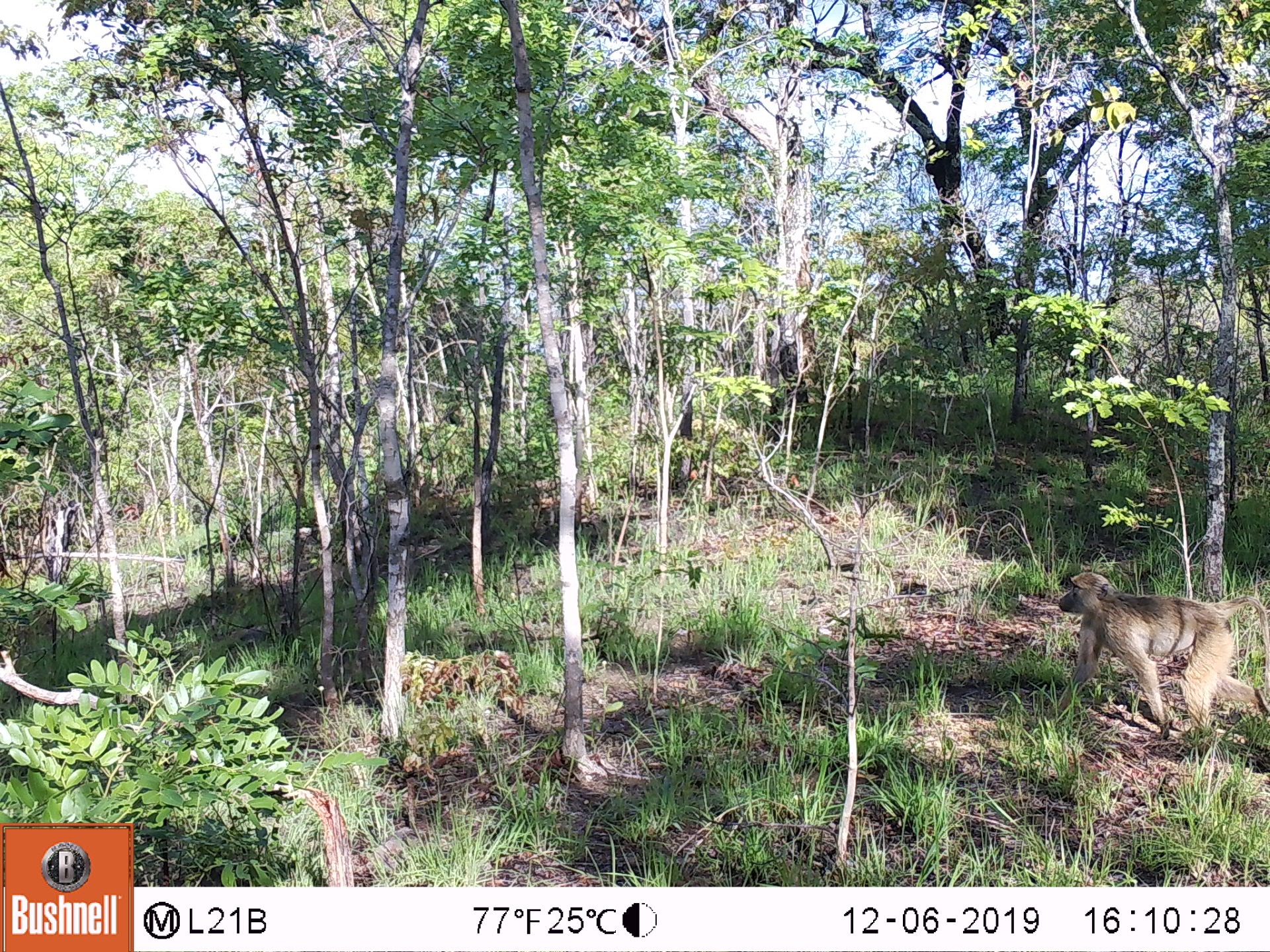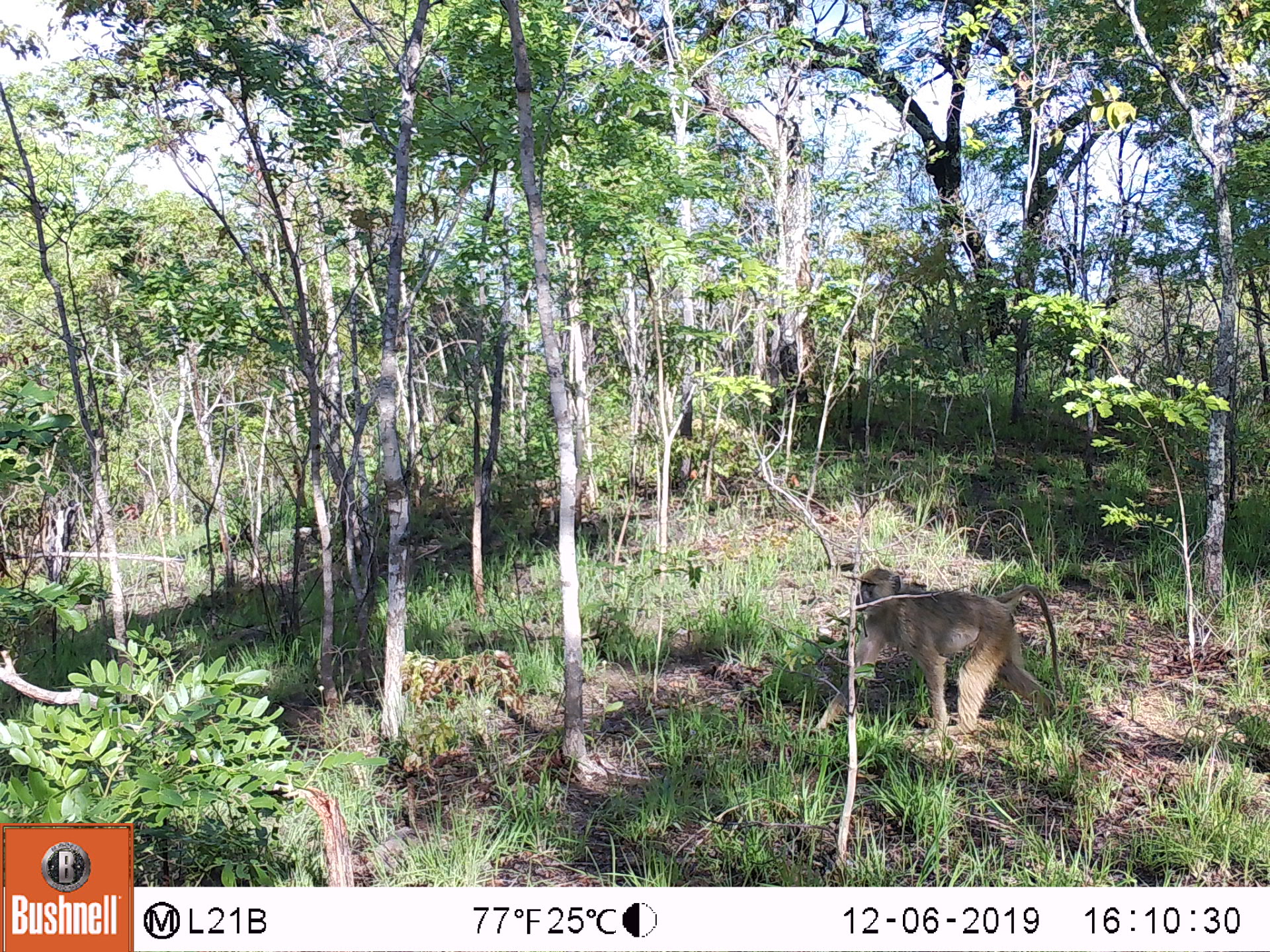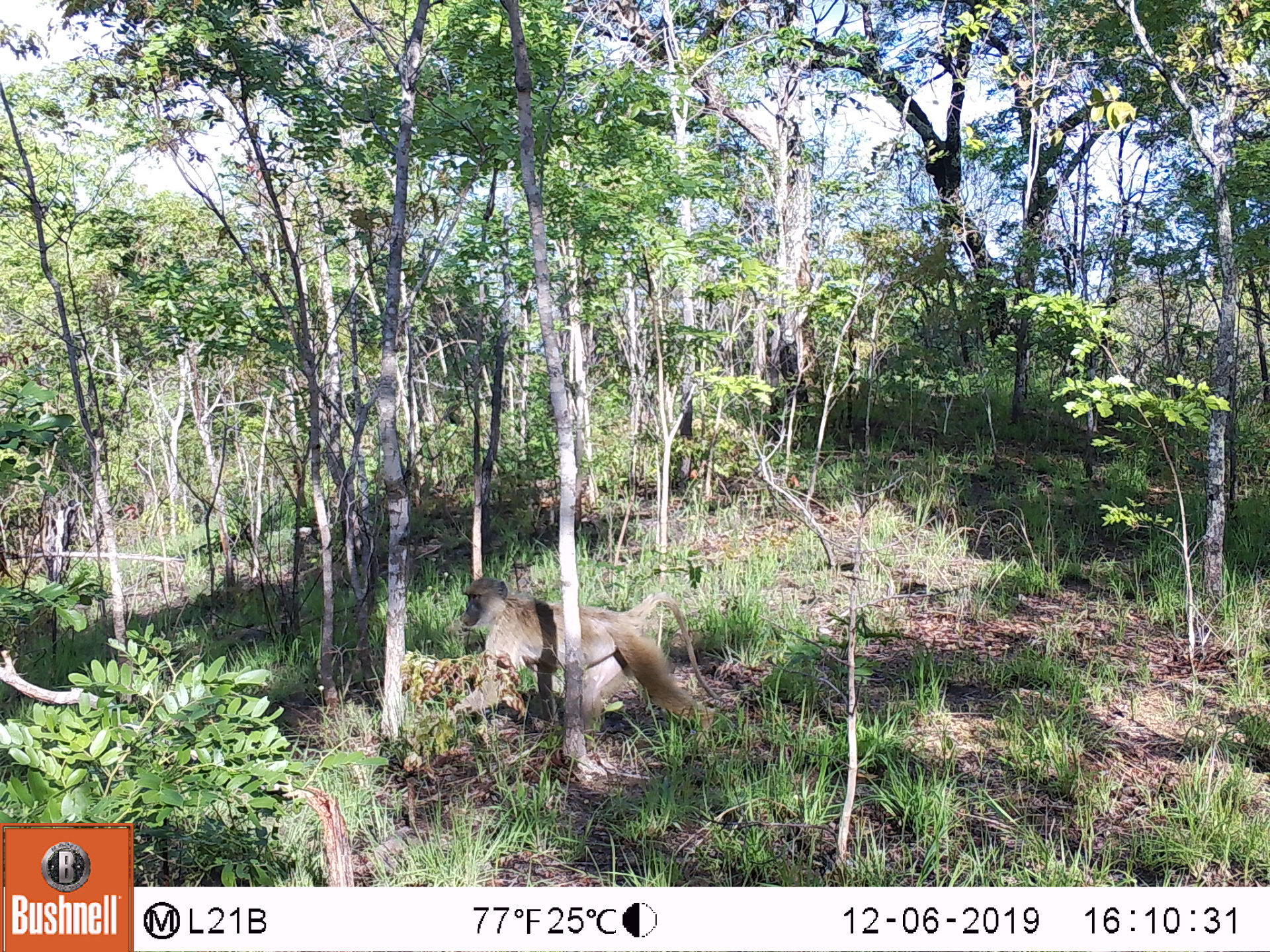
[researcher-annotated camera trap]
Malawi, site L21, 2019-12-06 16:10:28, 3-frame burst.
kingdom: Animalia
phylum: Chordata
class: Mammalia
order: Primates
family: Cercopithecidae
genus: Papio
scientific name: Papio cynocephalus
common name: yellow baboon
Yellow baboon (Papio cynocephalus), count 1.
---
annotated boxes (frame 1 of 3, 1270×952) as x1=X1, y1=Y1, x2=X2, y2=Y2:
yellow baboon: x1=1047, y1=570, x2=1262, y2=745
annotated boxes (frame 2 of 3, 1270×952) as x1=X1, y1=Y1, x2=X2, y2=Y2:
yellow baboon: x1=816, y1=564, x2=1062, y2=727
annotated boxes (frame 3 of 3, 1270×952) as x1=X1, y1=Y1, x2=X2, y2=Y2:
yellow baboon: x1=437, y1=584, x2=712, y2=737